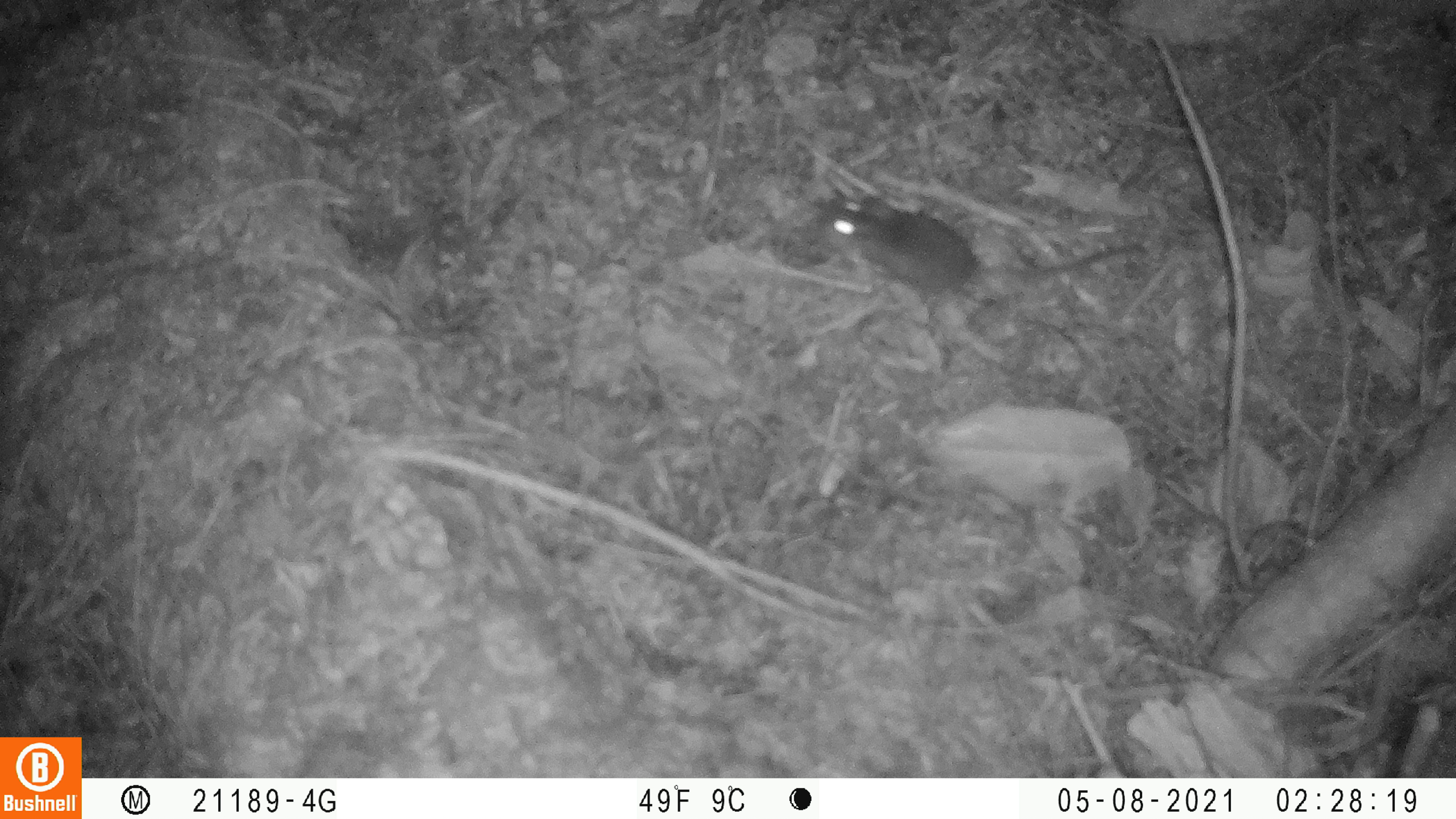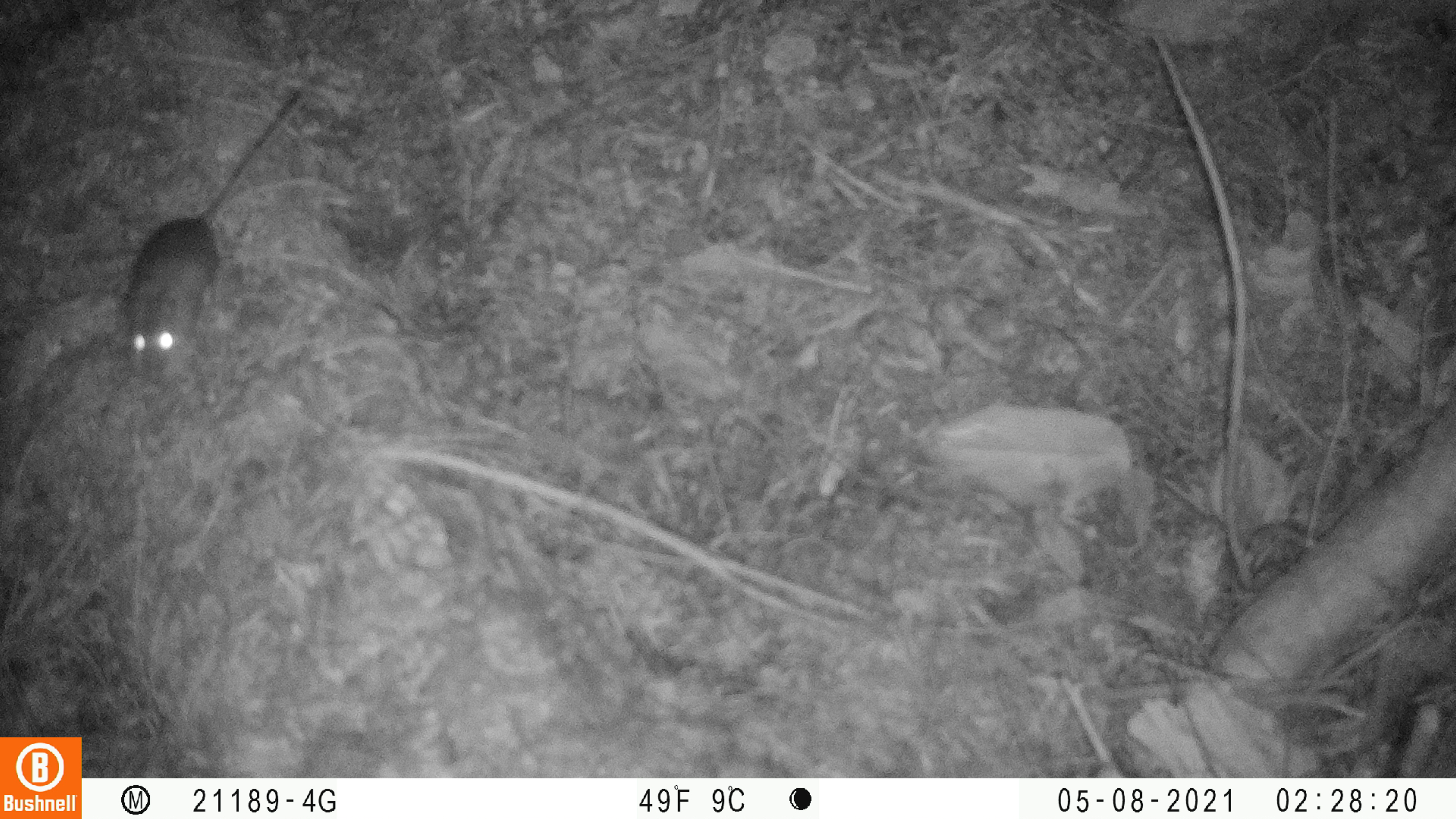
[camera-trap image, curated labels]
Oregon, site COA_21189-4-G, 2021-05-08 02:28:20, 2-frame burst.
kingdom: Animalia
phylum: Chordata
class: Mammalia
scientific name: Mammalia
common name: small mammal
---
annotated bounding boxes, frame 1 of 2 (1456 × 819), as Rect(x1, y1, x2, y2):
small mammal: Rect(802, 181, 1147, 302)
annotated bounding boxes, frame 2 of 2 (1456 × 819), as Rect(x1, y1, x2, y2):
small mammal: Rect(119, 89, 309, 387)